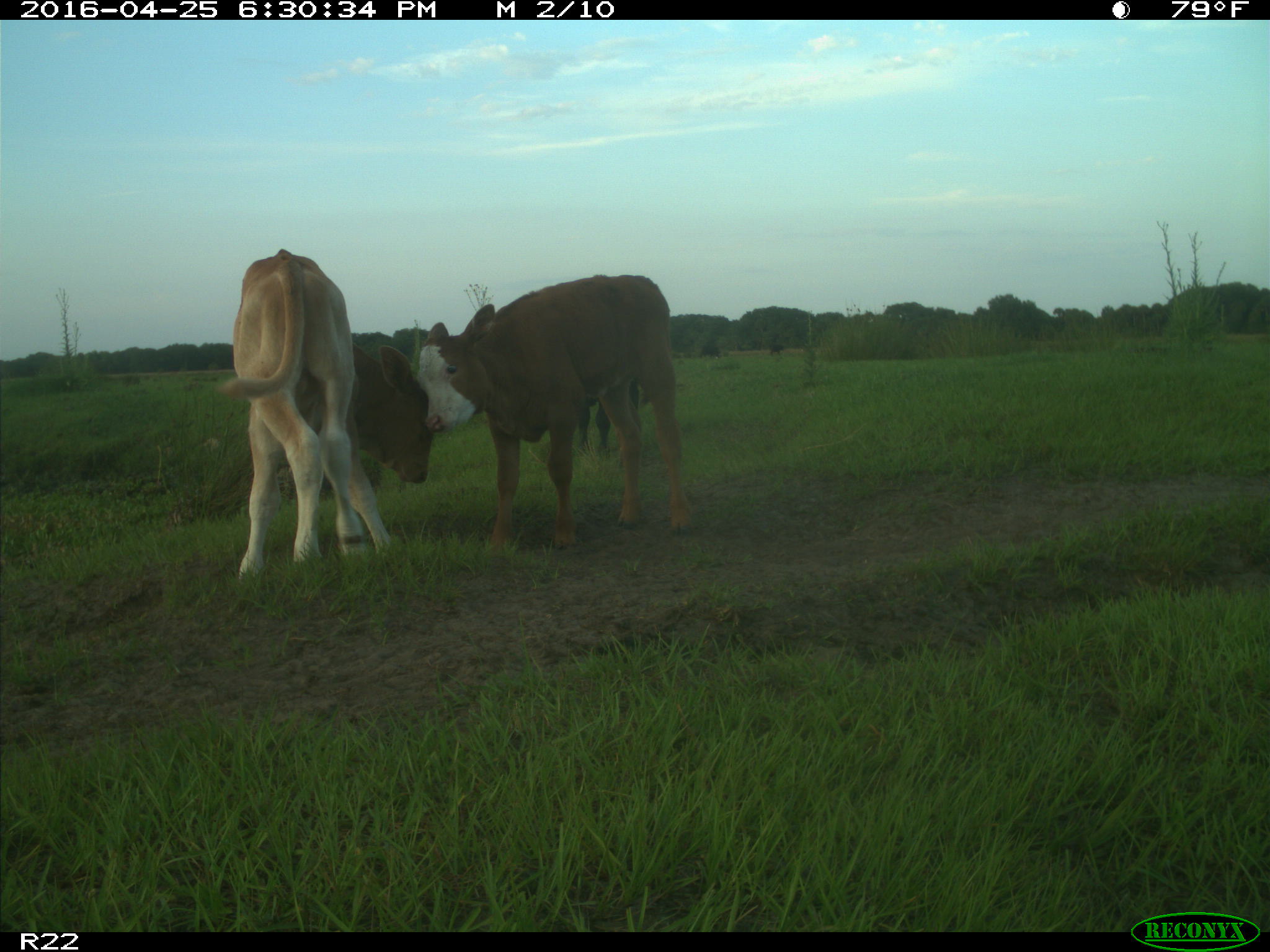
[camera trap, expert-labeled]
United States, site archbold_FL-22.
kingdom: Animalia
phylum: Chordata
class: Mammalia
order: Artiodactyla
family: Bovidae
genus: Bos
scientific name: Bos taurus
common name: domestic cow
Bos taurus (domestic cow).